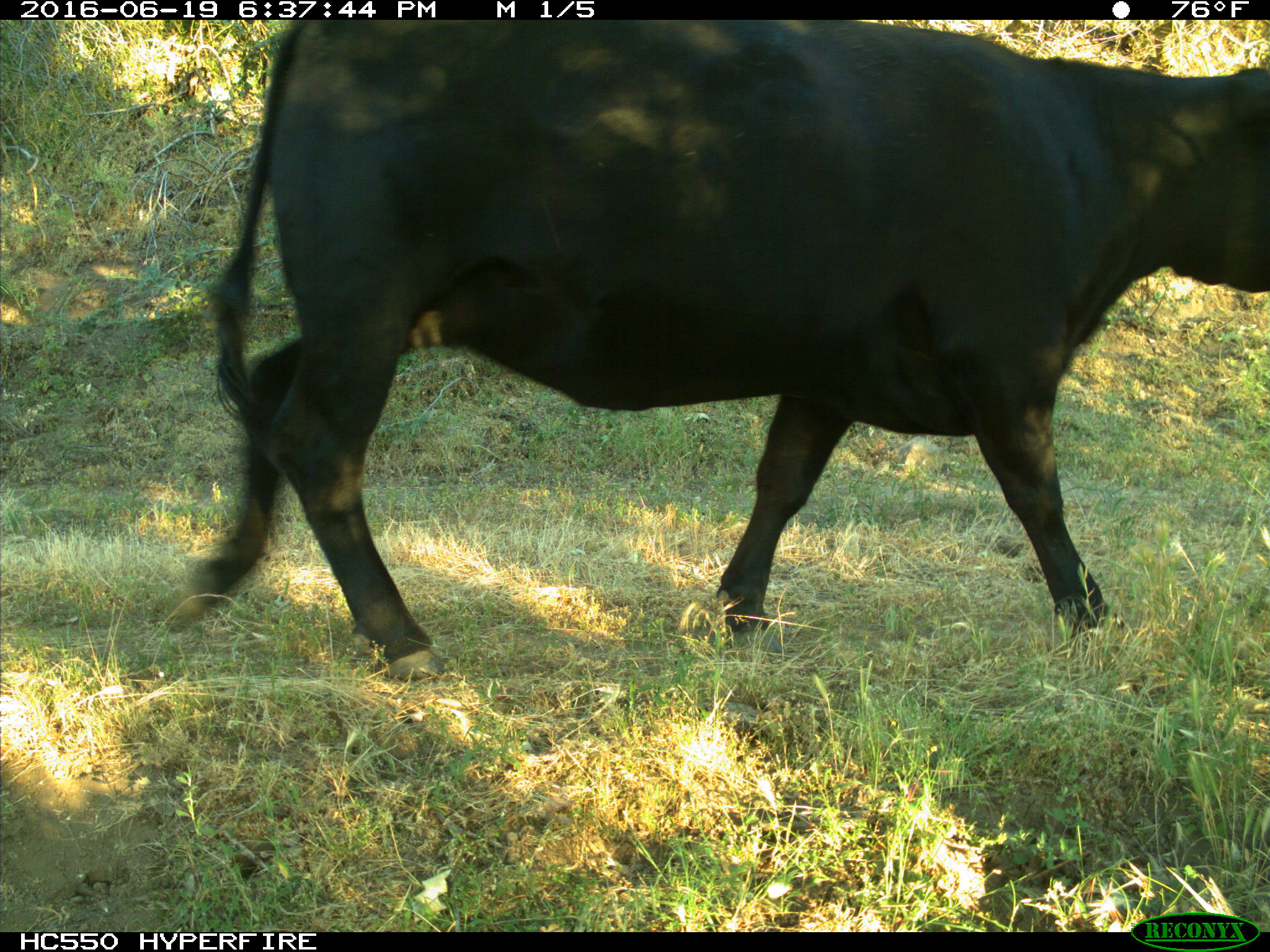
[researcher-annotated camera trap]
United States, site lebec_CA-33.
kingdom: Animalia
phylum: Chordata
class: Mammalia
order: Artiodactyla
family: Bovidae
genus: Bos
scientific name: Bos taurus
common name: domestic cow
Bos taurus (domestic cow).